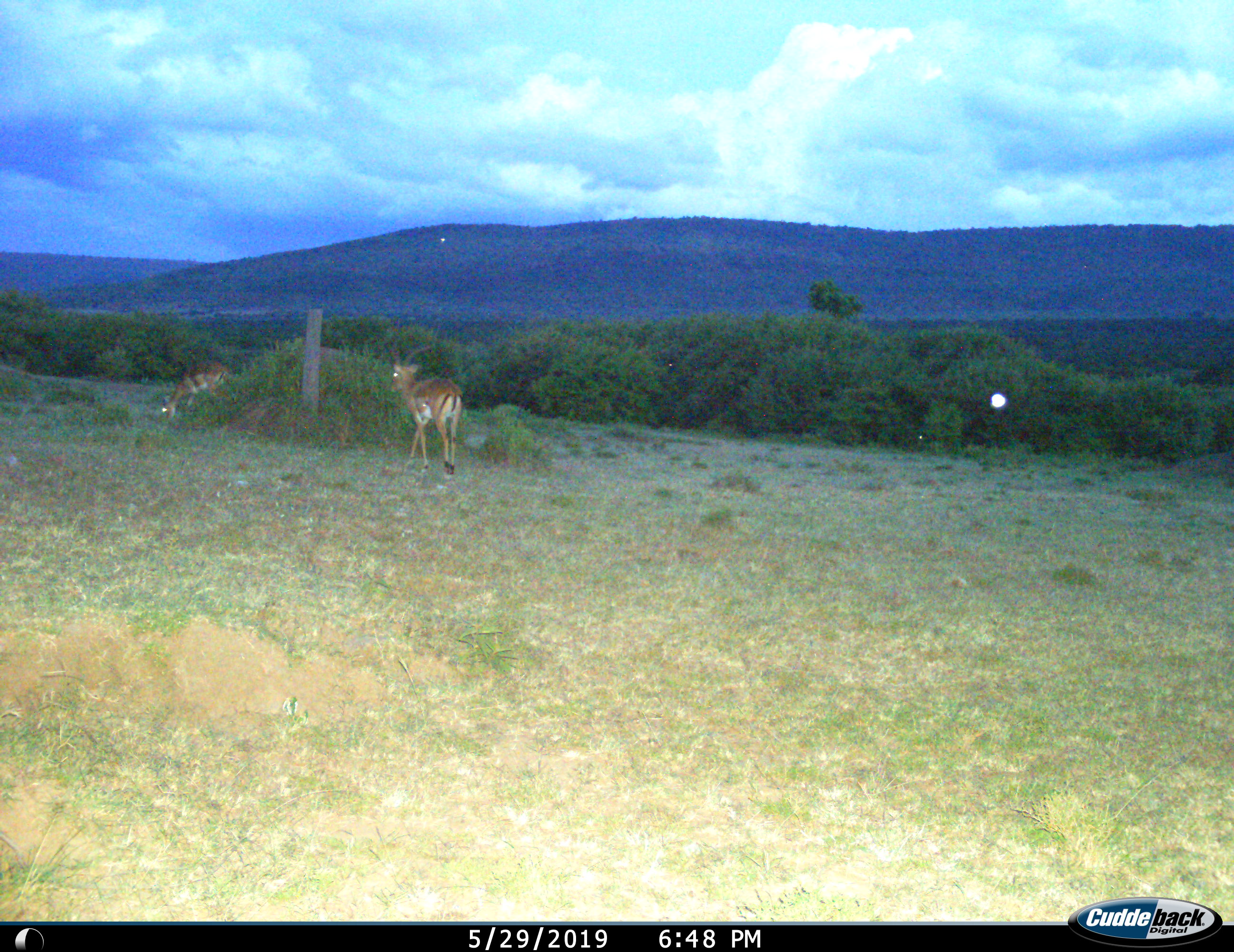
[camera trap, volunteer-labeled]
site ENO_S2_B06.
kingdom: Animalia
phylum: Chordata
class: Mammalia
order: Artiodactyla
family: Bovidae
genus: Aepyceros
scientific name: Aepyceros melampus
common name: impala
Impala (Aepyceros melampus), count 2. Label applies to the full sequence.